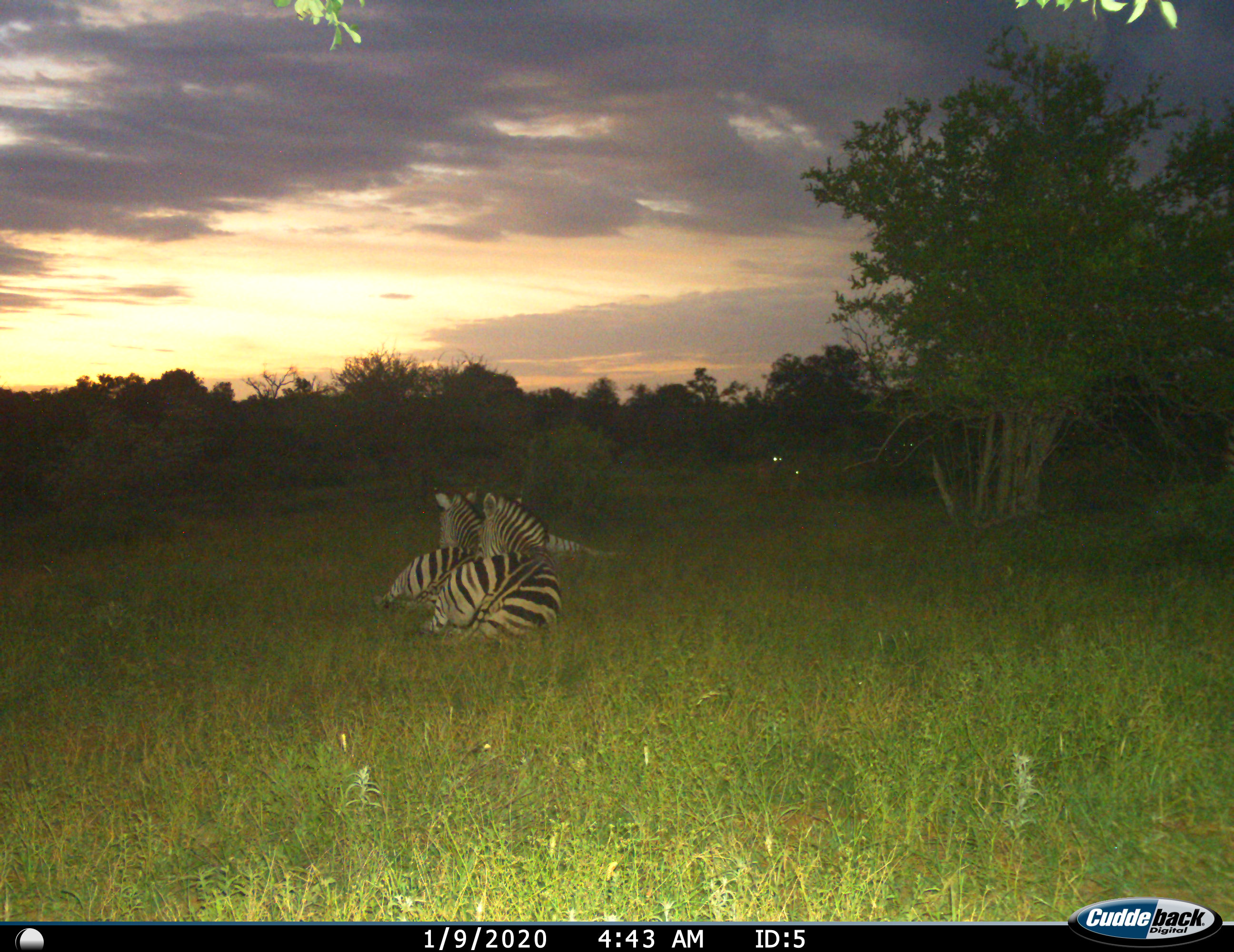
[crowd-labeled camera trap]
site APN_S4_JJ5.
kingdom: Animalia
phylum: Chordata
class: Mammalia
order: Perissodactyla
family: Equidae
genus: Equus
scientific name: Equus quagga burchellii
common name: burchell's zebra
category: zebraburchells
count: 3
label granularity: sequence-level